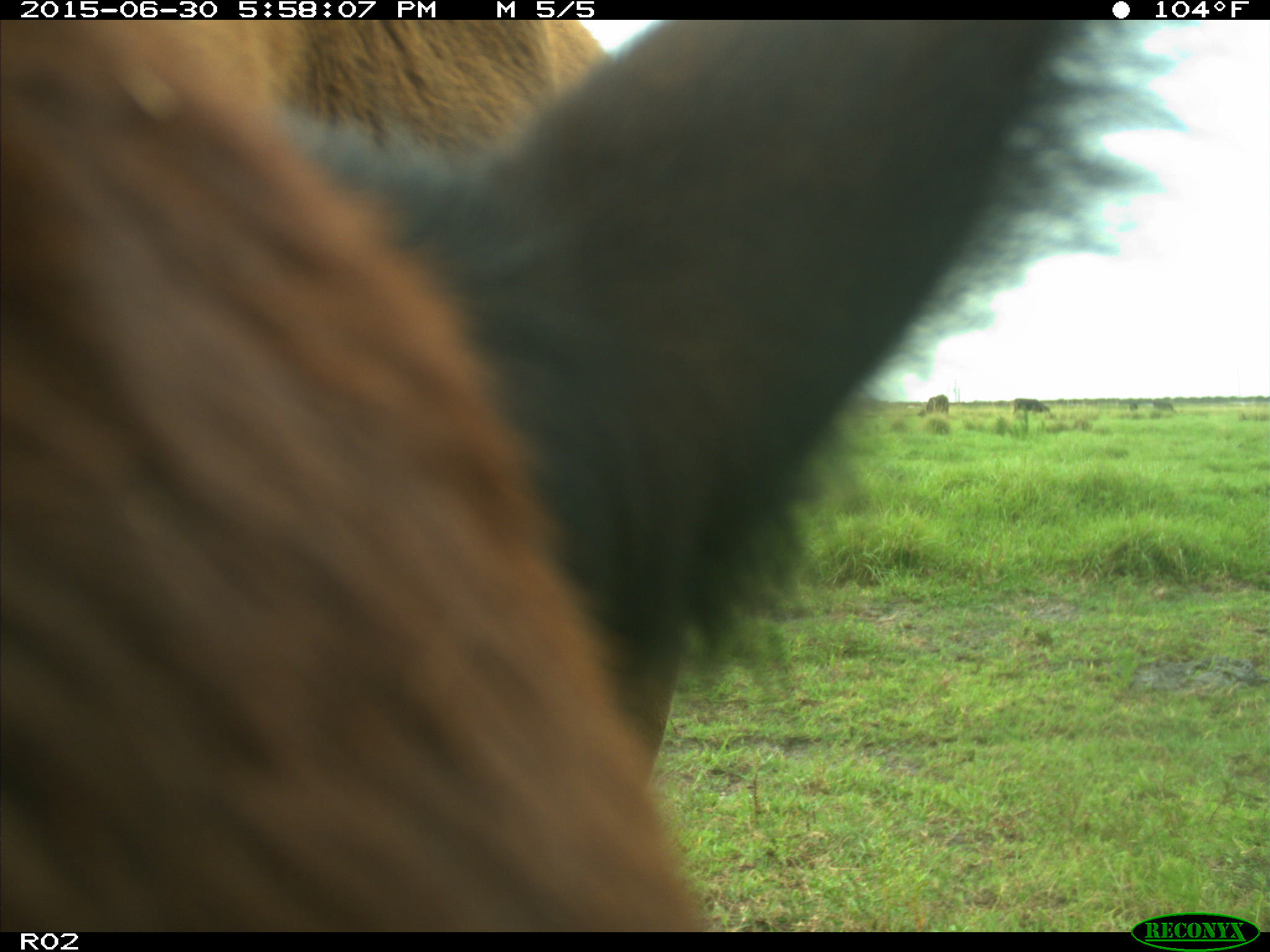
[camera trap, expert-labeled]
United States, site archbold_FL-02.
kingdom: Animalia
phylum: Chordata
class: Mammalia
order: Artiodactyla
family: Bovidae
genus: Bos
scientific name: Bos taurus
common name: domestic cow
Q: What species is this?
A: Bos taurus (domestic cow).